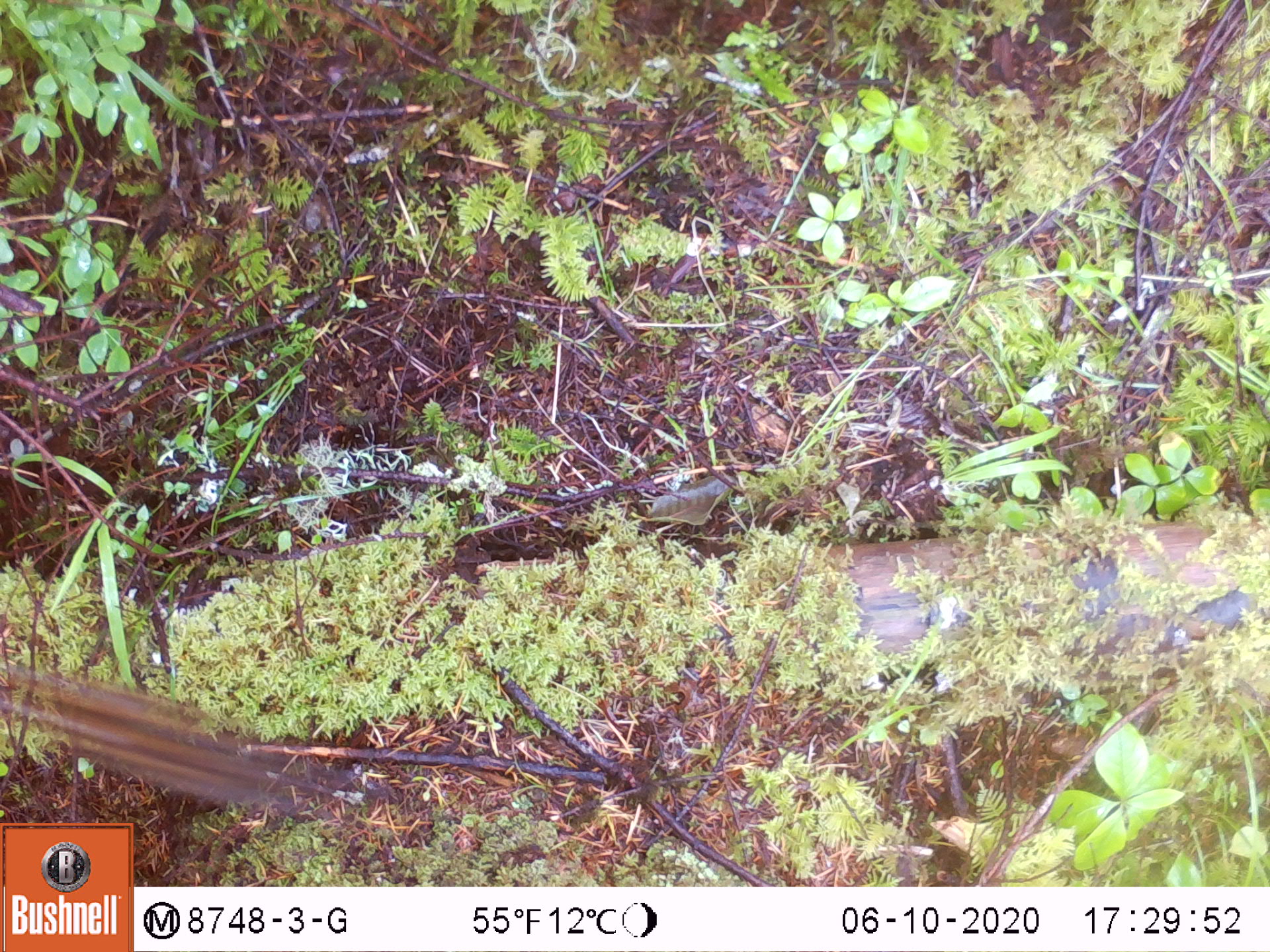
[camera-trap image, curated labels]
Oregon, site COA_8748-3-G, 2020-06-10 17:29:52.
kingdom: Animalia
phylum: Chordata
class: Mammalia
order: Rodentia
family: Sciuridae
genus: Neotamias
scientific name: Neotamias townsendii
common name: townsend's chipmunk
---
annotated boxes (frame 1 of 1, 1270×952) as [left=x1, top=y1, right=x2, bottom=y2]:
townsend's chipmunk: [left=4, top=660, right=391, bottom=817]